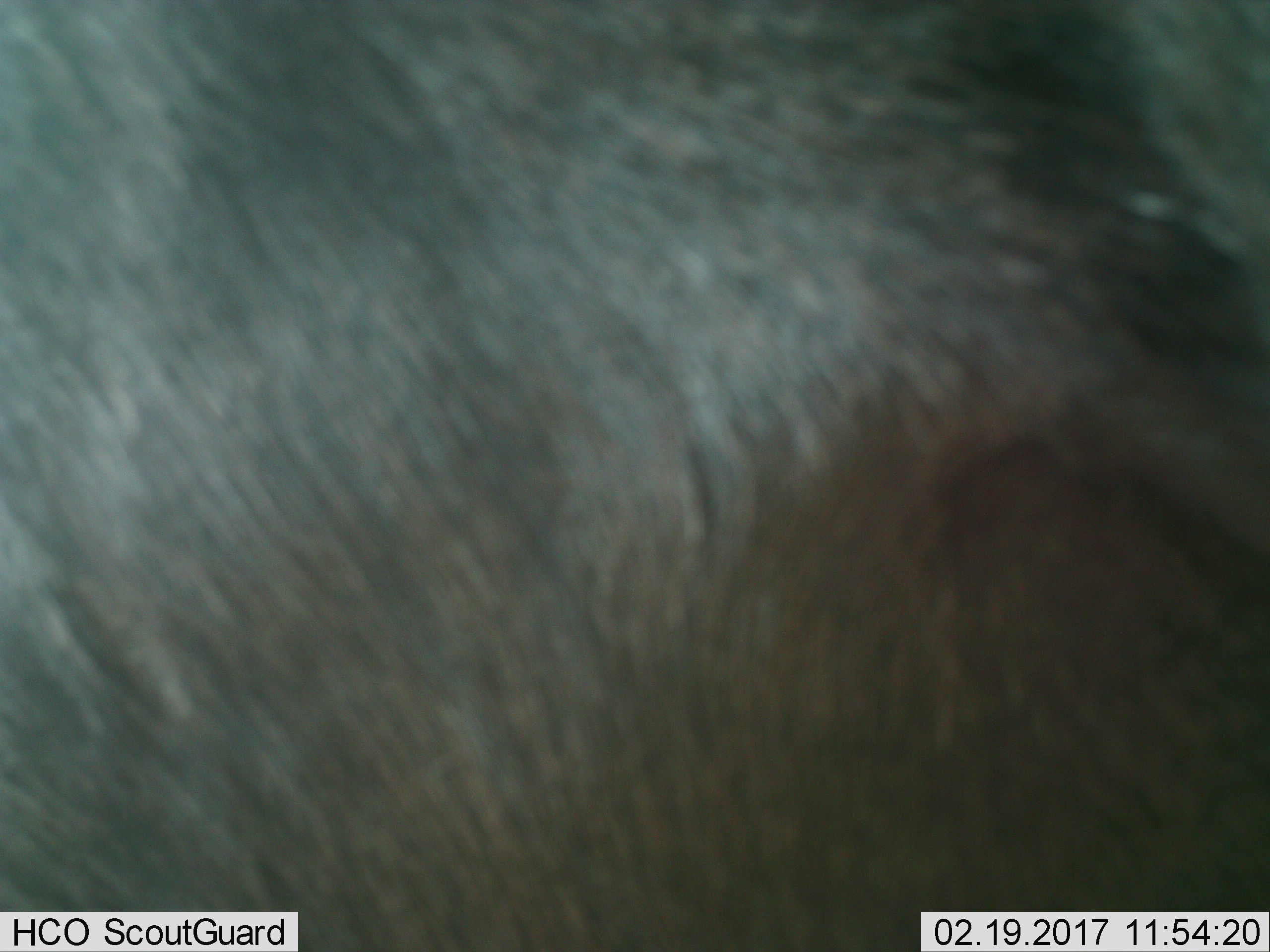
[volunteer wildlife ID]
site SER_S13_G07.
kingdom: Animalia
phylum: Chordata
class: Mammalia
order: Artiodactyla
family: Bovidae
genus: Connochaetes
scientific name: Connochaetes taurinus taurinus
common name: blue wildebeest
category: wildebeestblue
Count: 1.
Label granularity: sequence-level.